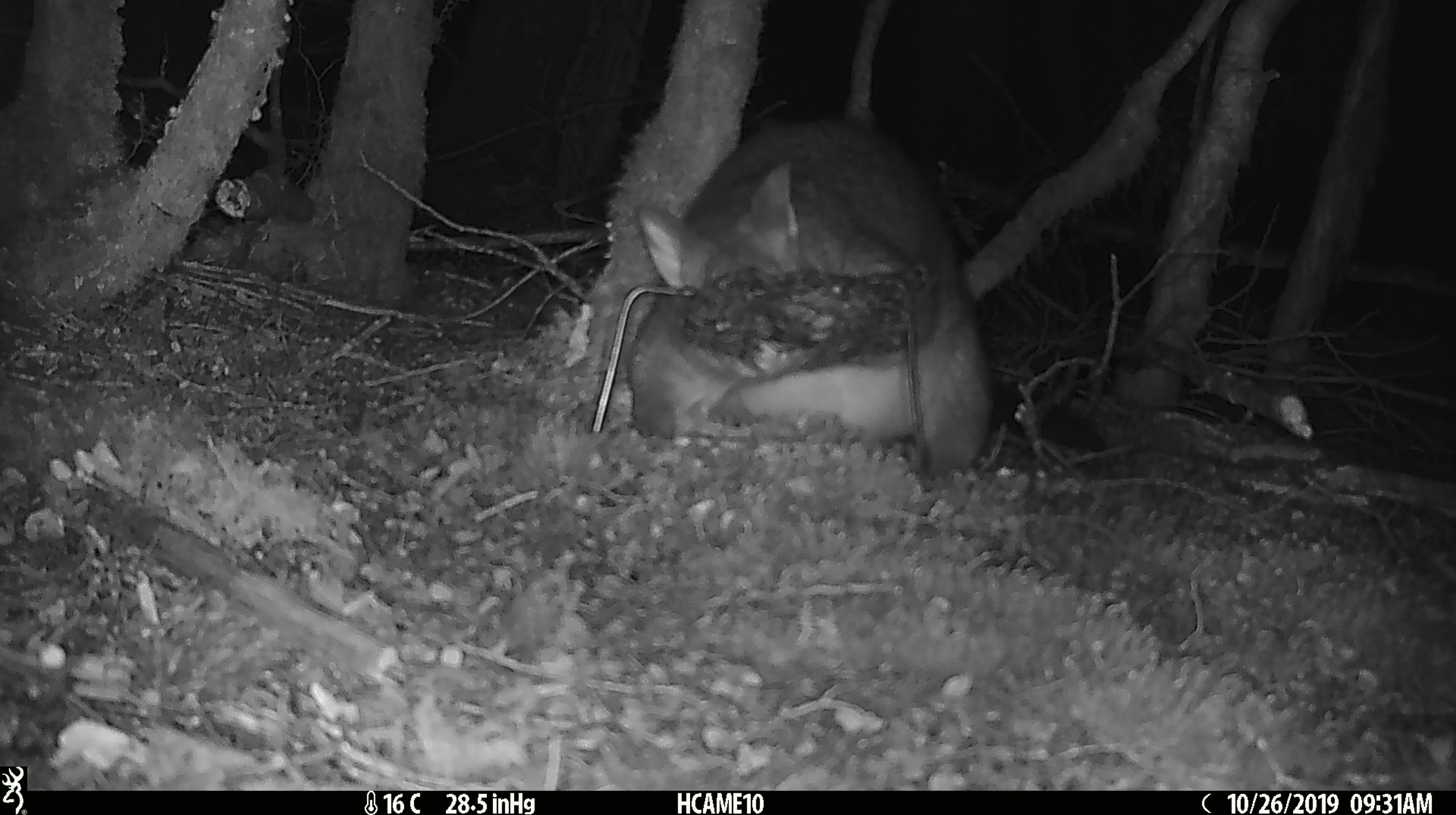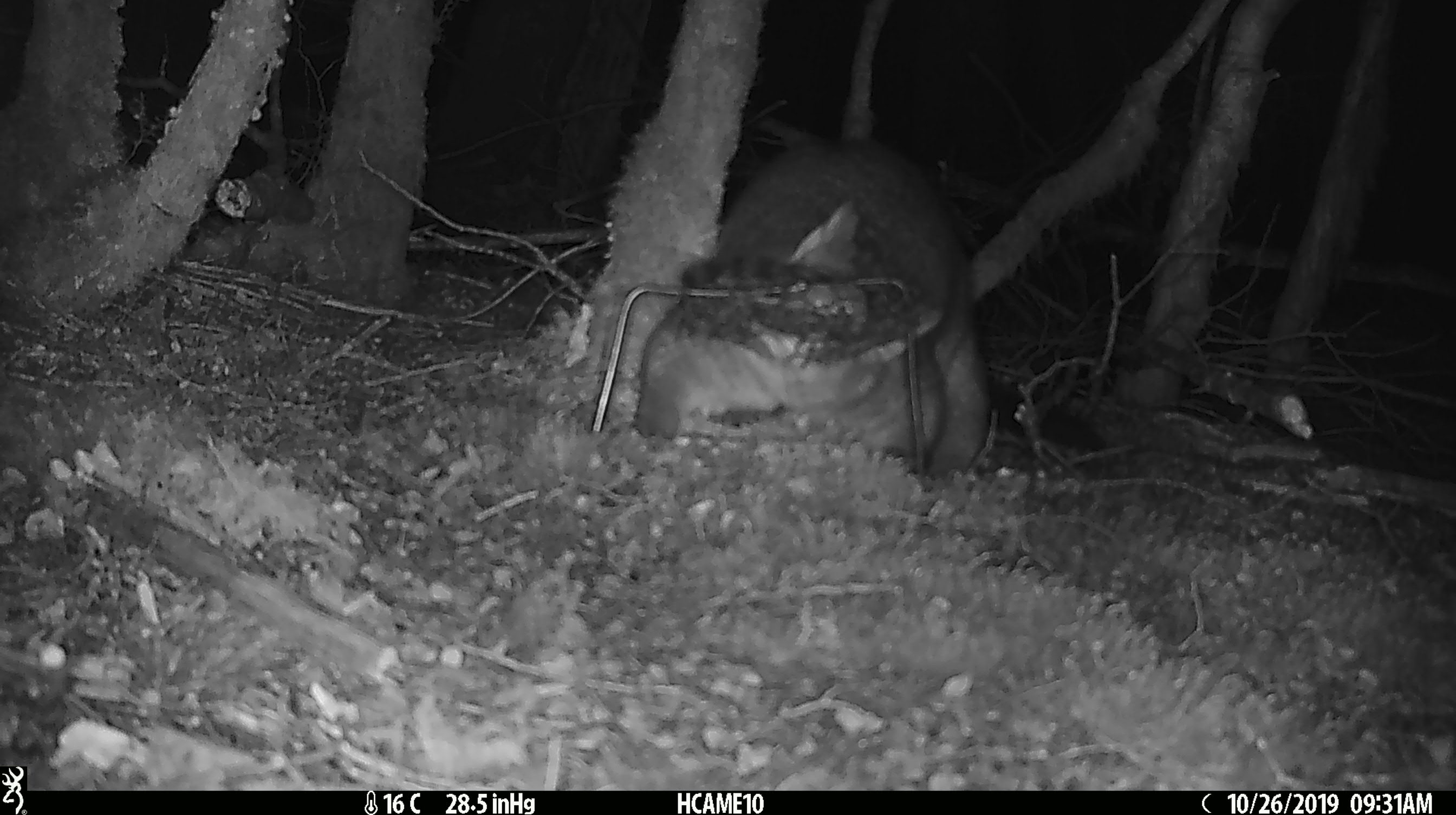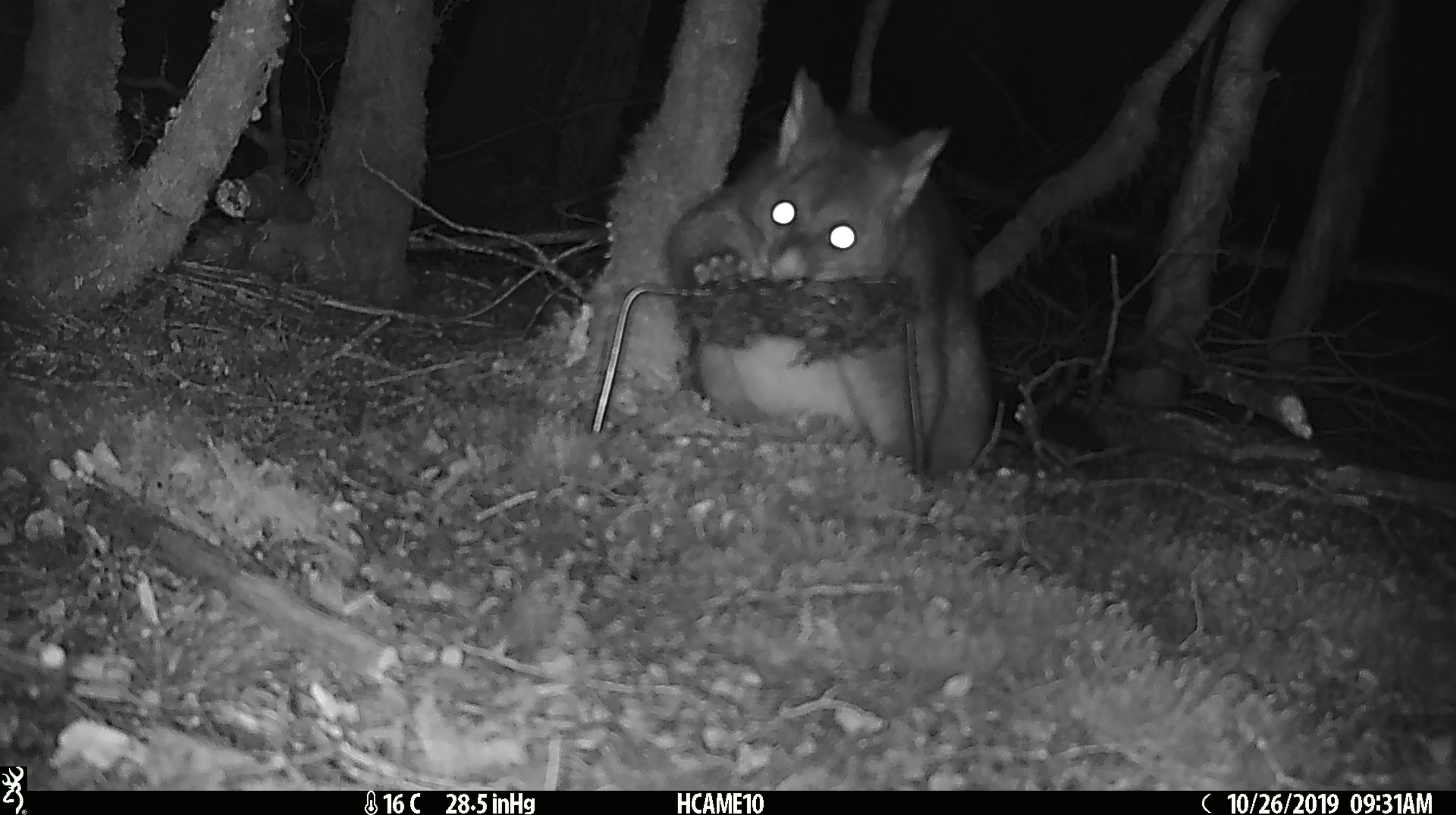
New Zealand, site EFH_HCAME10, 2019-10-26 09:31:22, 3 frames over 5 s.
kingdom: Animalia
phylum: Chordata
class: Mammalia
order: Diprotodontia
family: Phalangeridae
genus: Trichosurus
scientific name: Trichosurus vulpecula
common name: common brushtail possum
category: possum